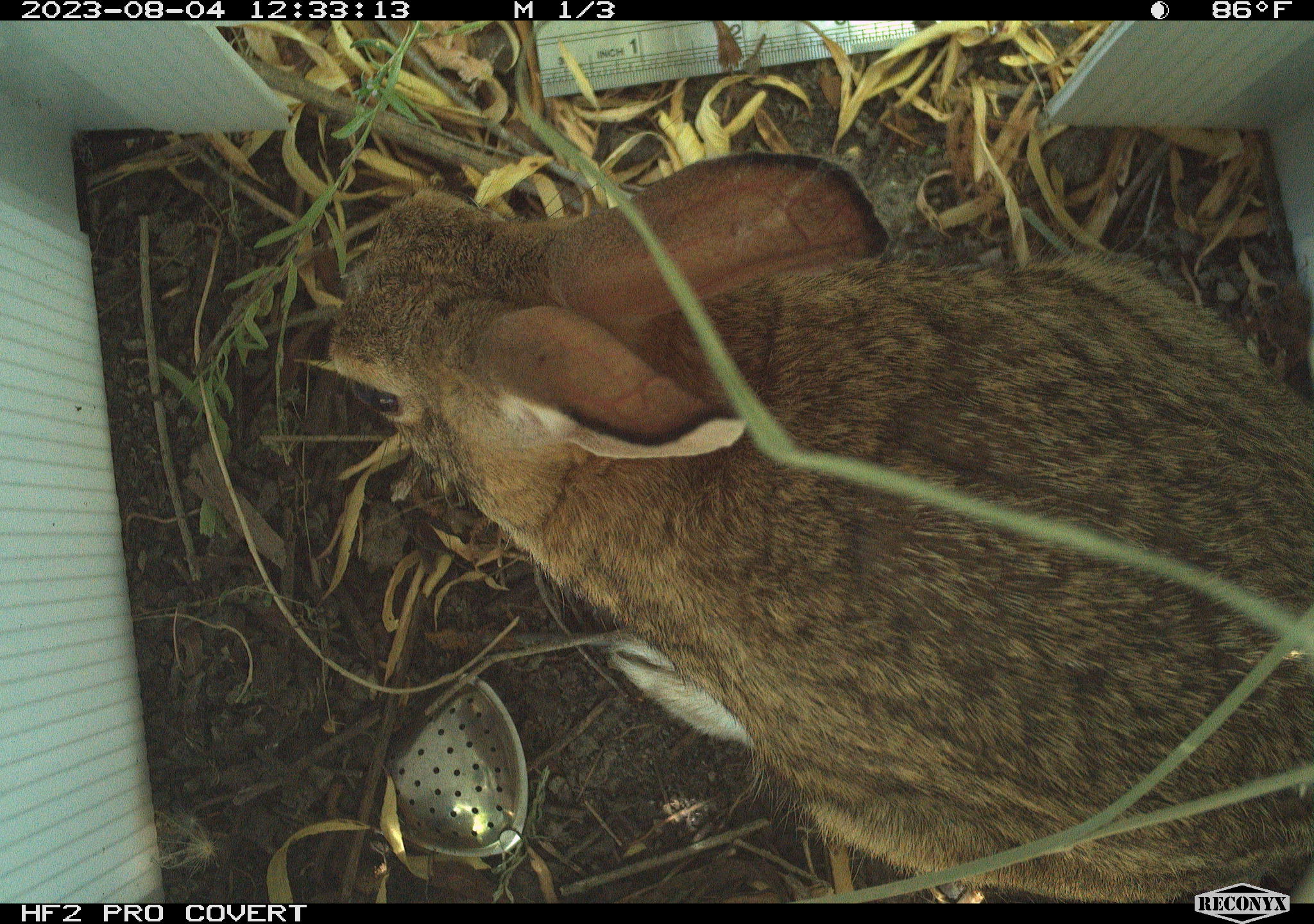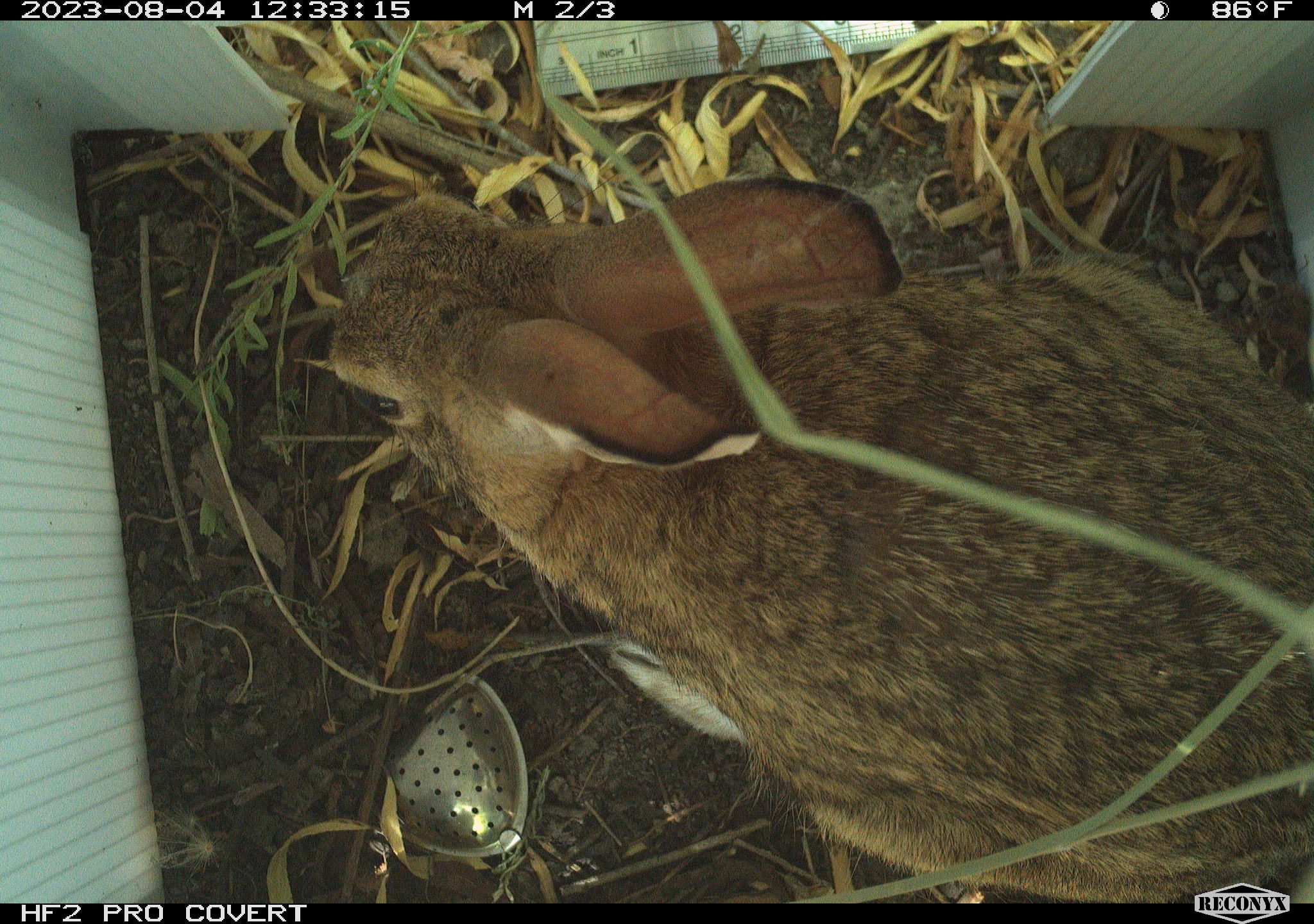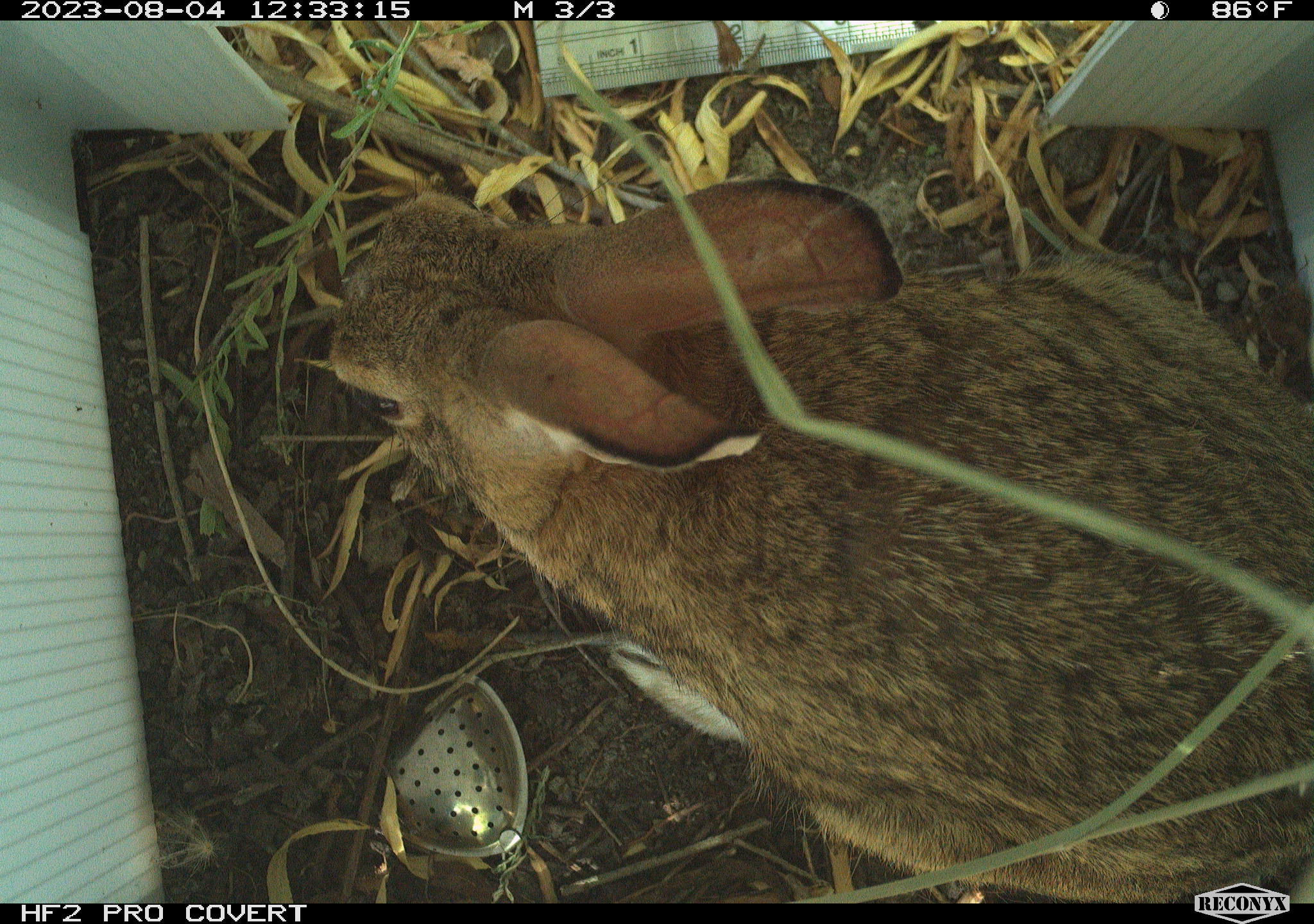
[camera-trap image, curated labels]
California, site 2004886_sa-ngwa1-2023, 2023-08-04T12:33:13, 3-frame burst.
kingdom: Animalia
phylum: Chordata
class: Mammalia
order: Lagomorpha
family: Leporidae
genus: Sylvilagus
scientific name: Sylvilagus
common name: cottontail rabbits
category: sylvilagus species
Sylvilagus species (cottontail rabbits) (Sylvilagus).